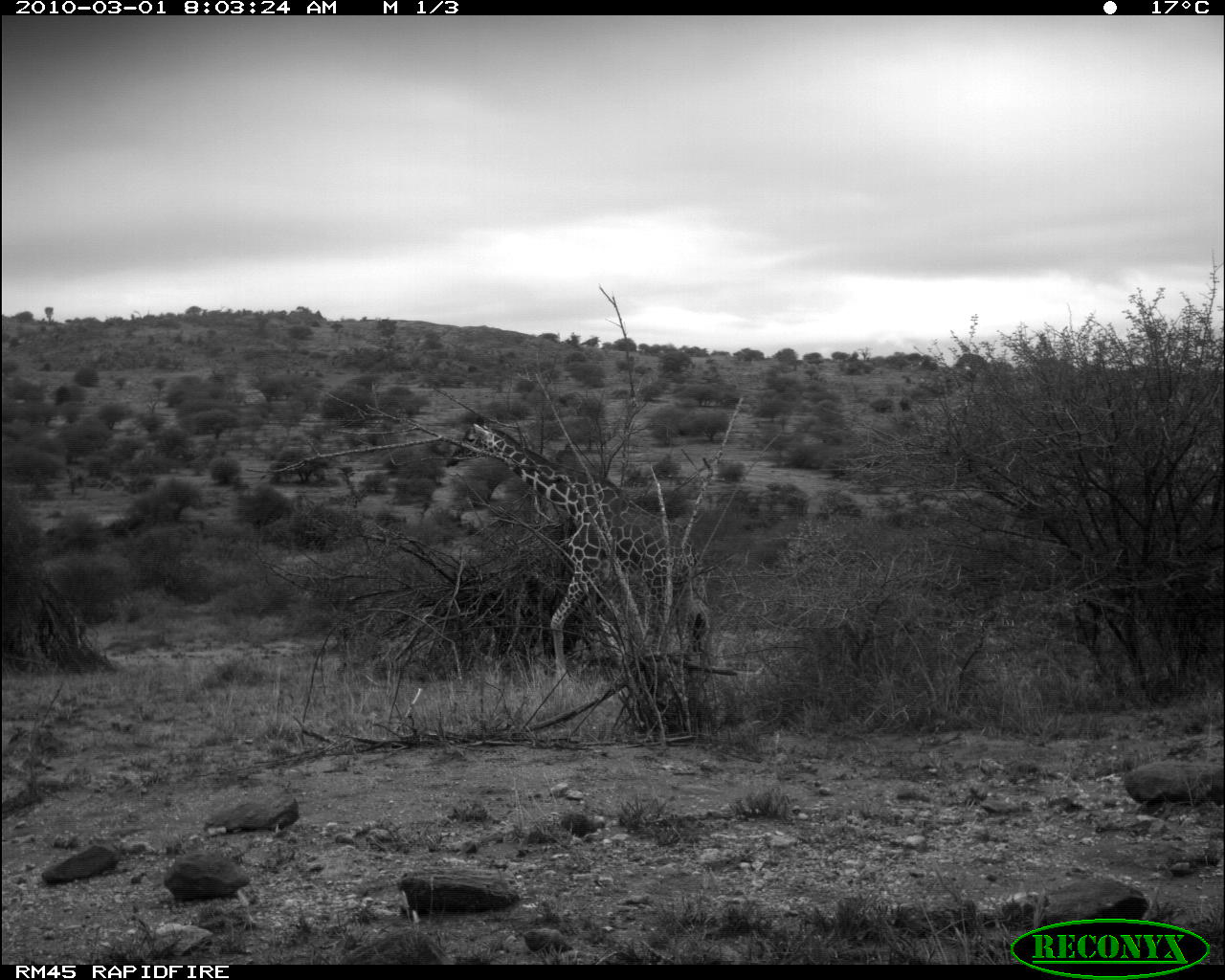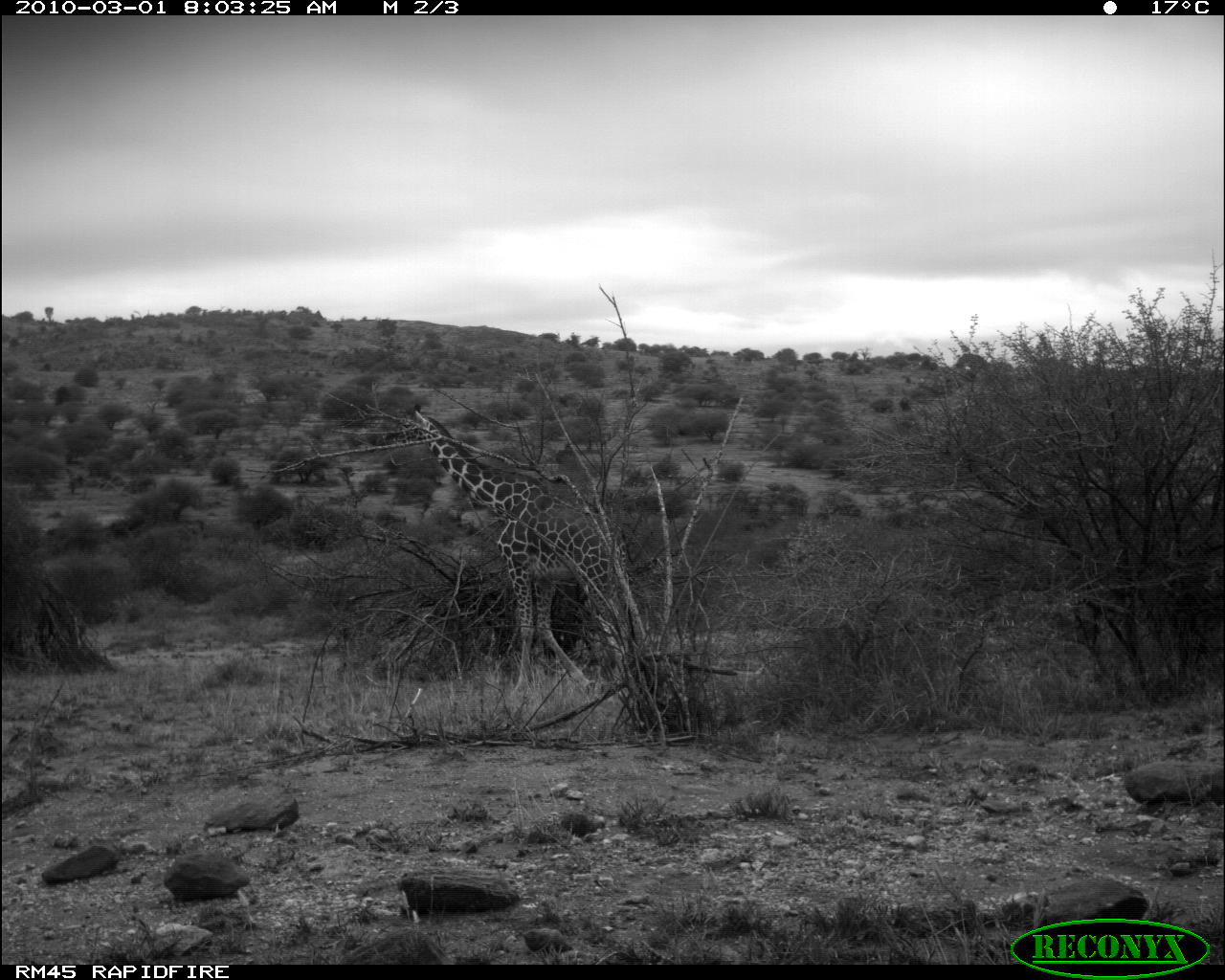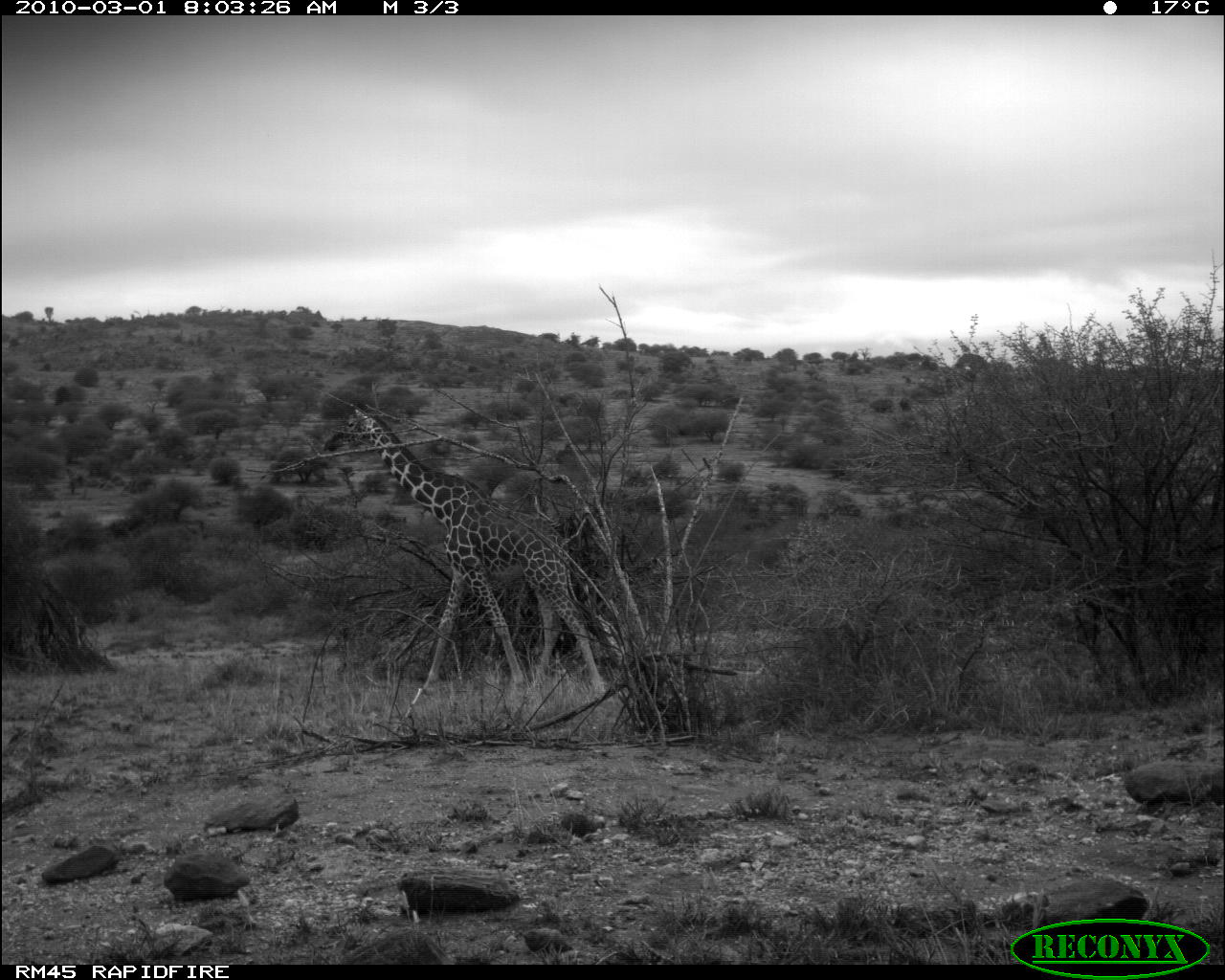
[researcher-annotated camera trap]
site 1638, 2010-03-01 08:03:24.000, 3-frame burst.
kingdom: Animalia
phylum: Chordata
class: Mammalia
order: Artiodactyla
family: Giraffidae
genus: Giraffa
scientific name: Giraffa camelopardalis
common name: giraffe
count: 1